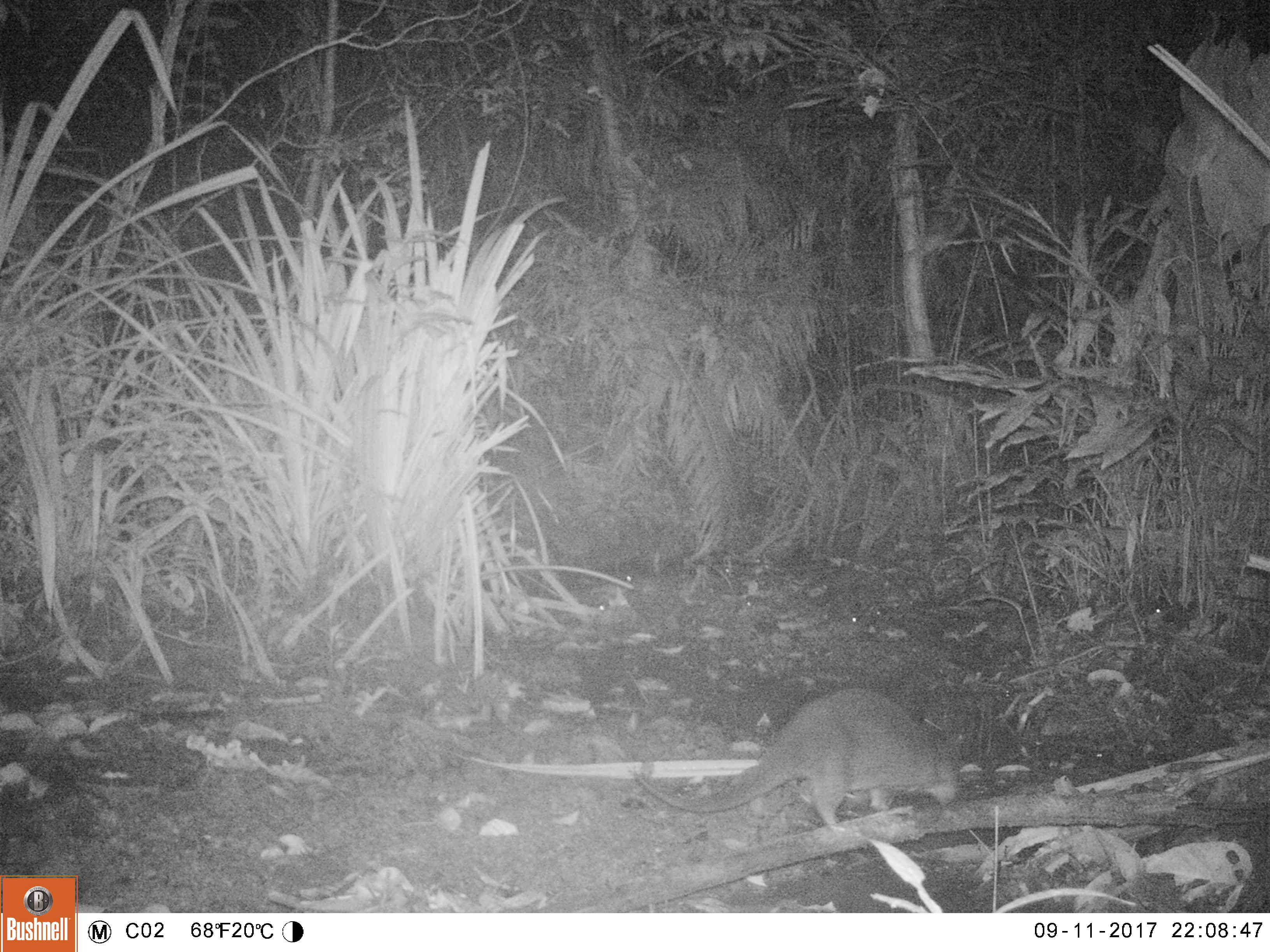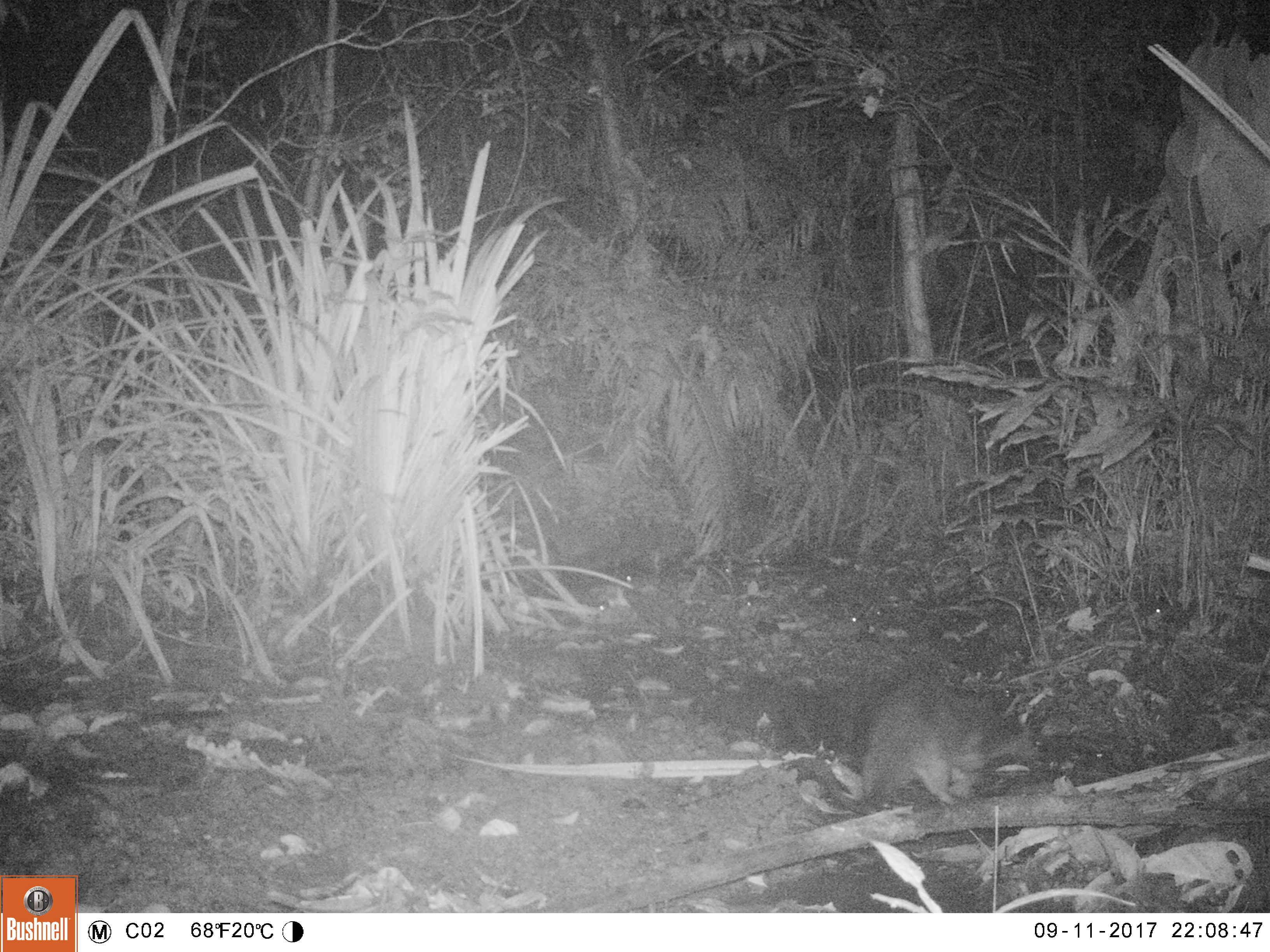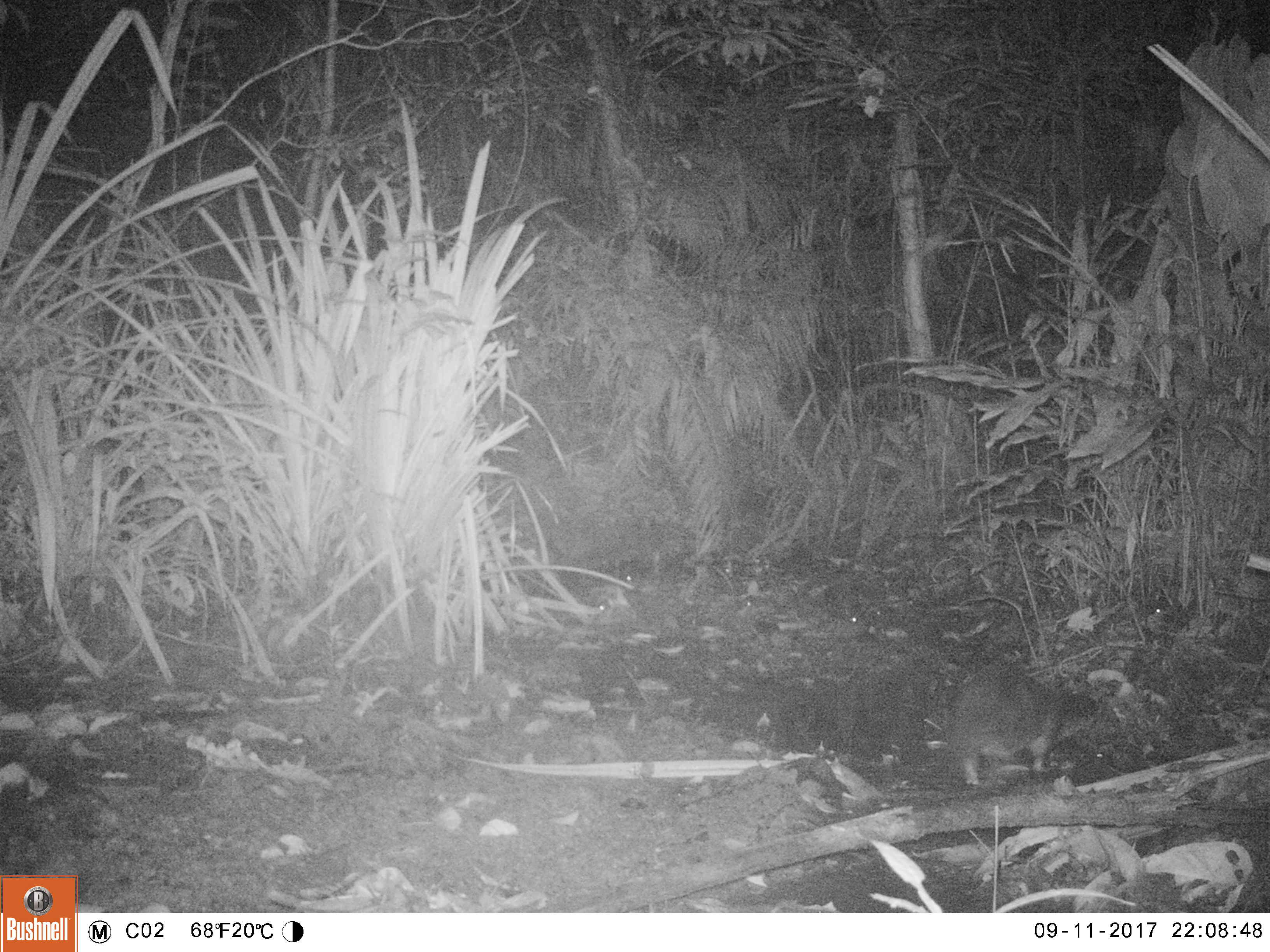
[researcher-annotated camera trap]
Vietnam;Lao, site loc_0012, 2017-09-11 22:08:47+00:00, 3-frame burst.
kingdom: Animalia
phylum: Chordata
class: Mammalia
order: Carnivora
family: Mustelidae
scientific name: Lutrinae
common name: otter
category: unidentified otter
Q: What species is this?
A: Unidentified otter (otter) (Lutrinae).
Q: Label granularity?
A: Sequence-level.